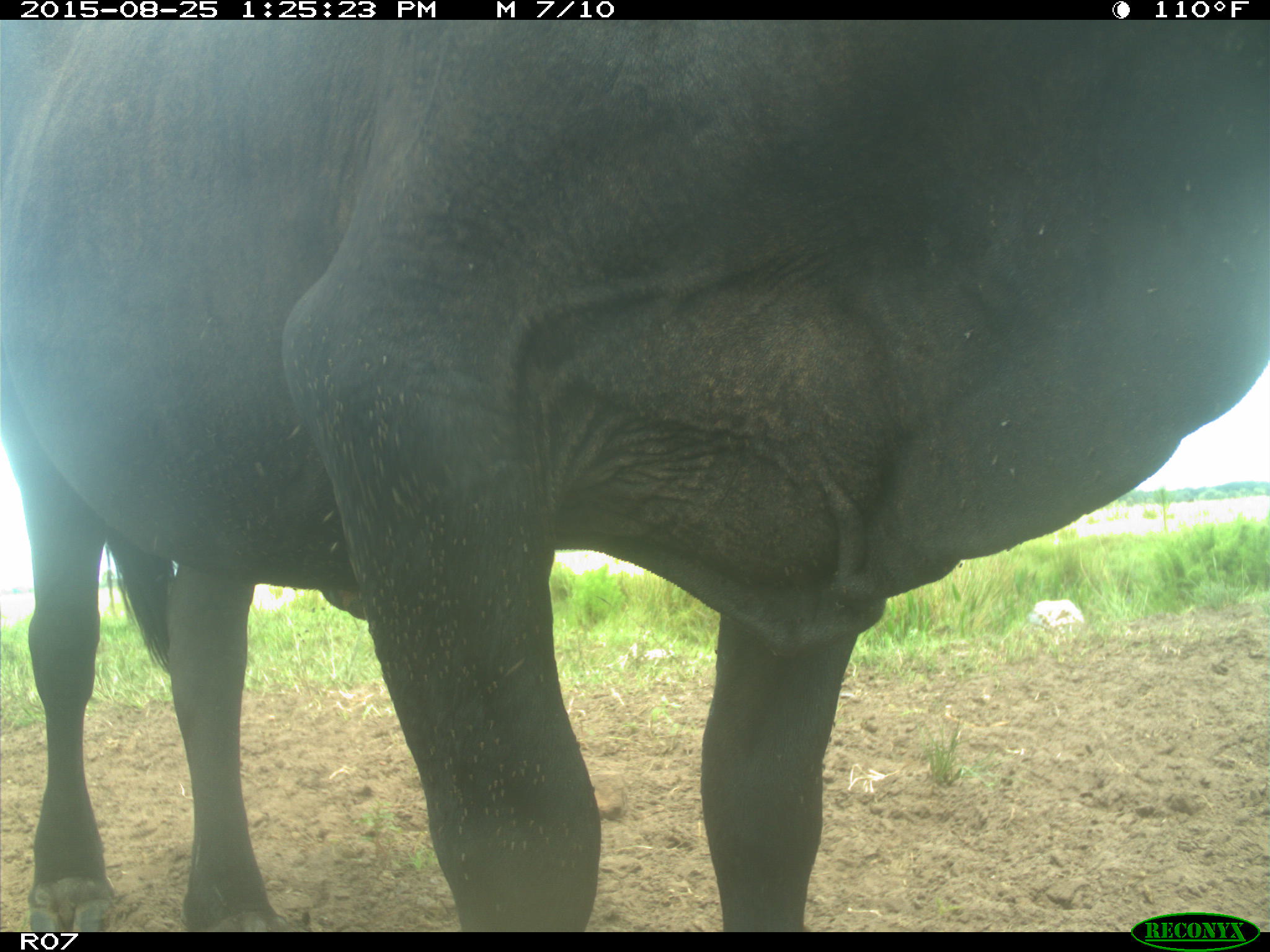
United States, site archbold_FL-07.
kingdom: Animalia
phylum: Chordata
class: Mammalia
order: Artiodactyla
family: Bovidae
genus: Bos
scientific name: Bos taurus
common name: domestic cow